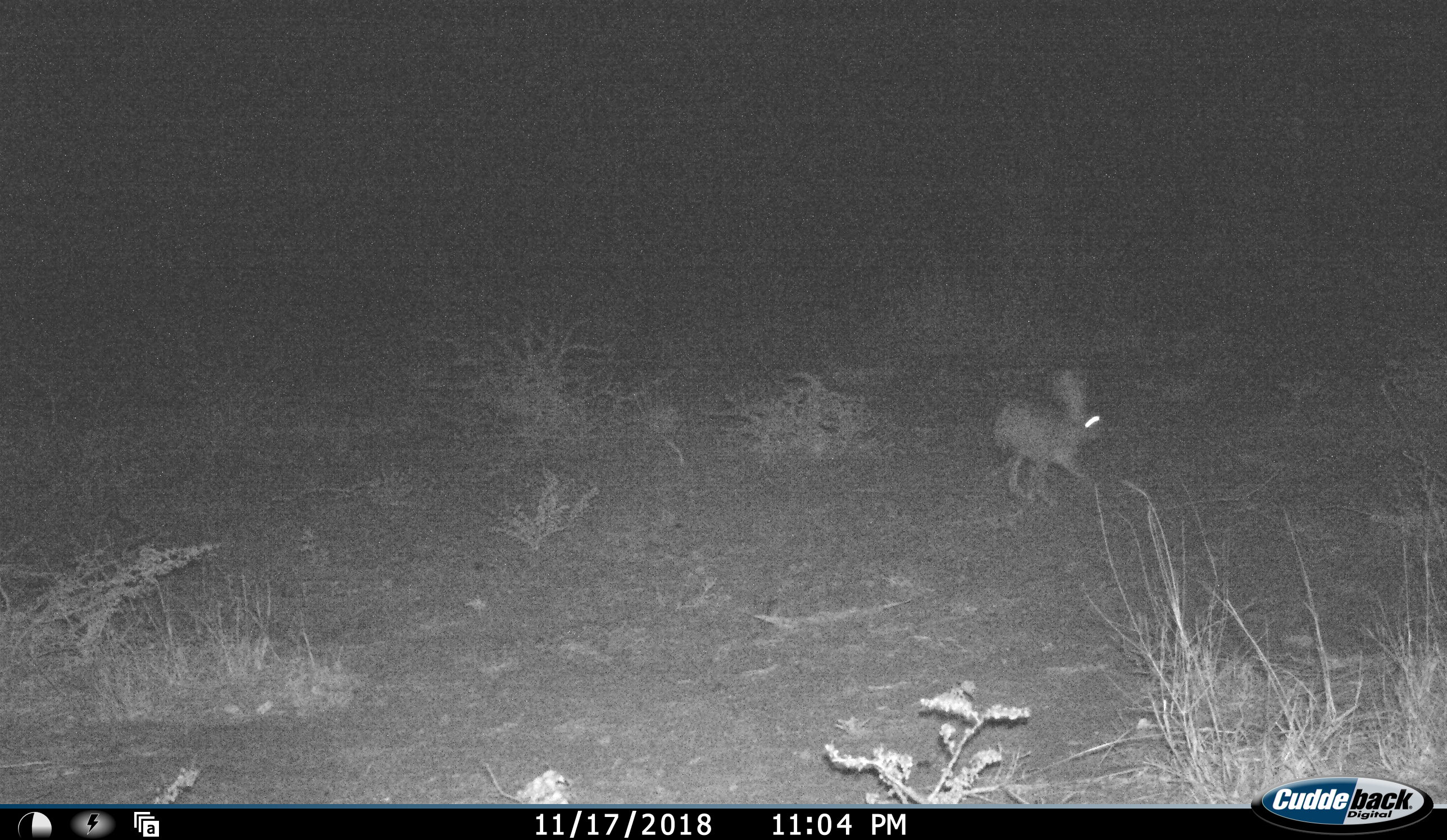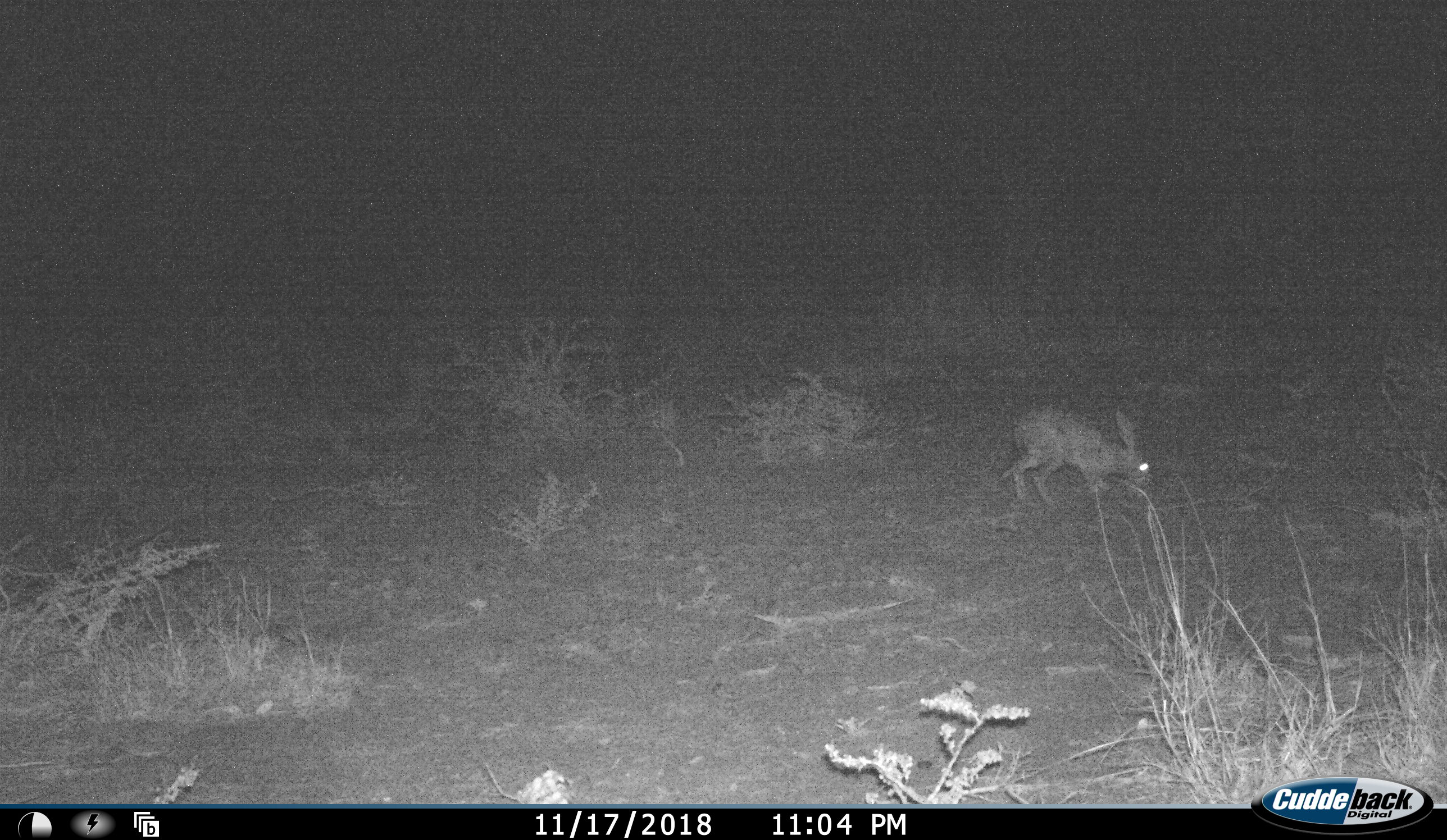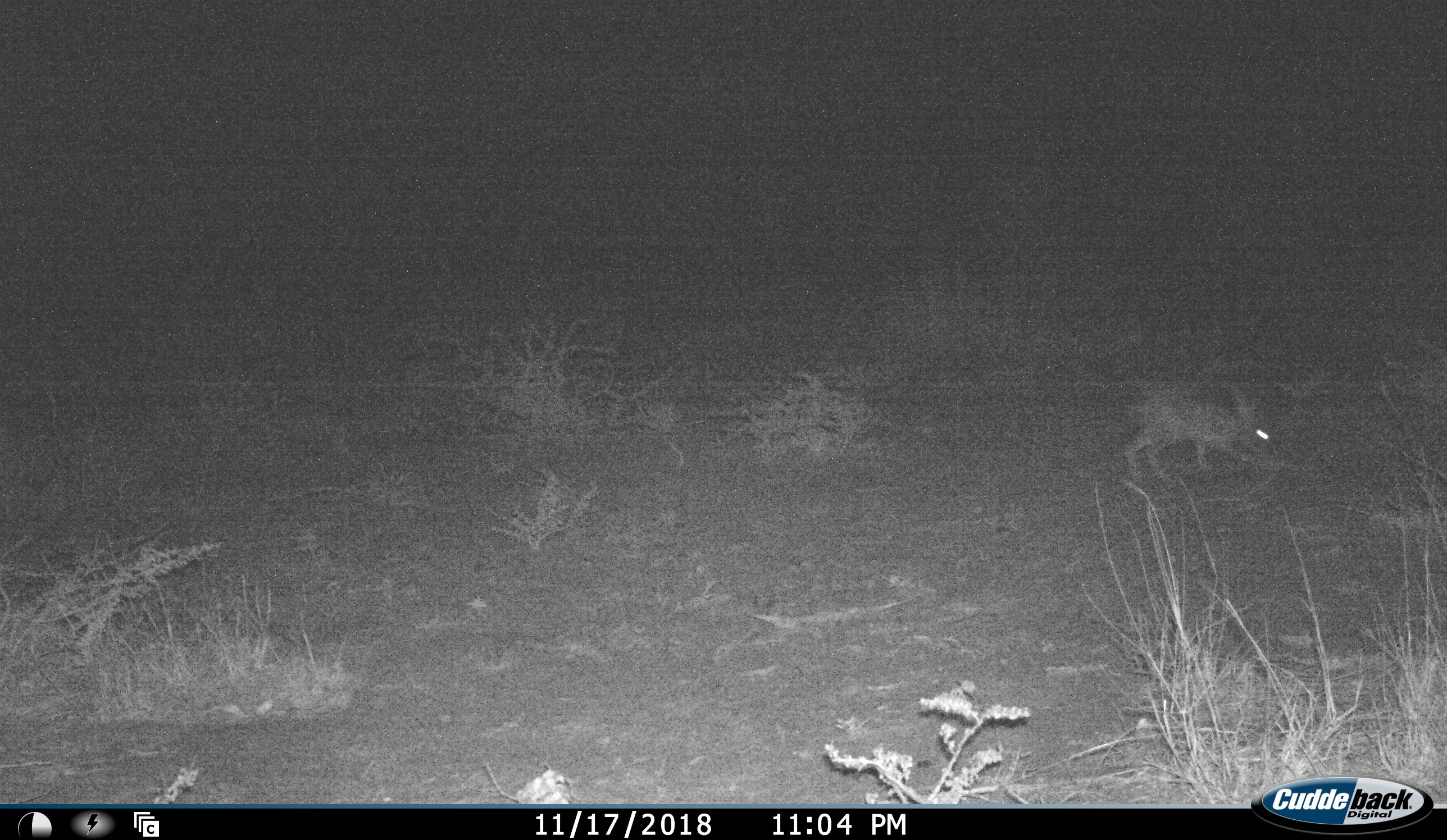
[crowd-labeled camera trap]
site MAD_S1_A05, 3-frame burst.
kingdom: Animalia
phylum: Chordata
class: Mammalia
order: Lagomorpha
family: Leporidae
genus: Lepus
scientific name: Lepus capensis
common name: cape hare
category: harecape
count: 1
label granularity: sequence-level